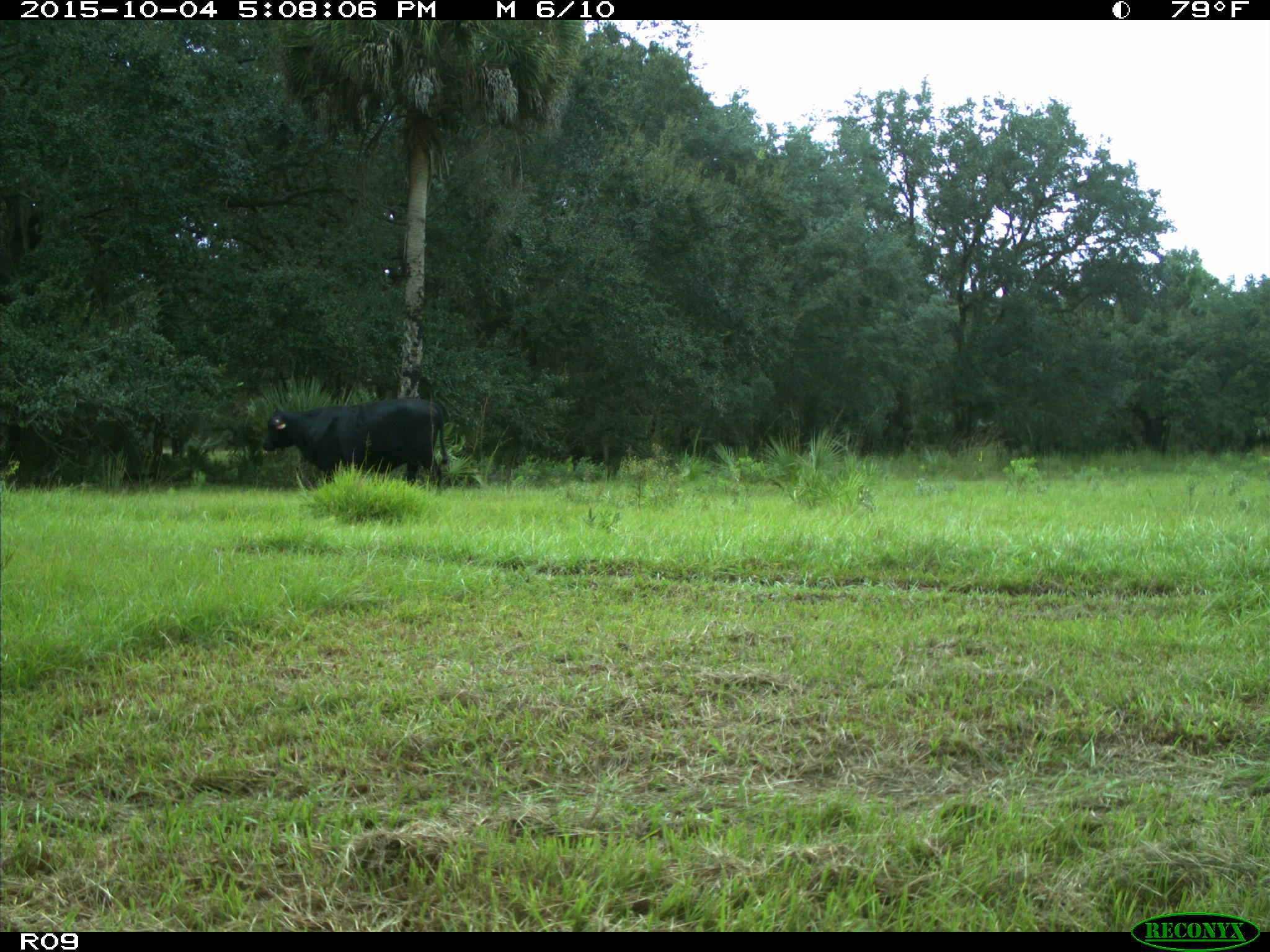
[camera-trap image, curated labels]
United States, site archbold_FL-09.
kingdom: Animalia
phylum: Chordata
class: Mammalia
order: Artiodactyla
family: Bovidae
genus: Bos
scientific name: Bos taurus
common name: domestic cow